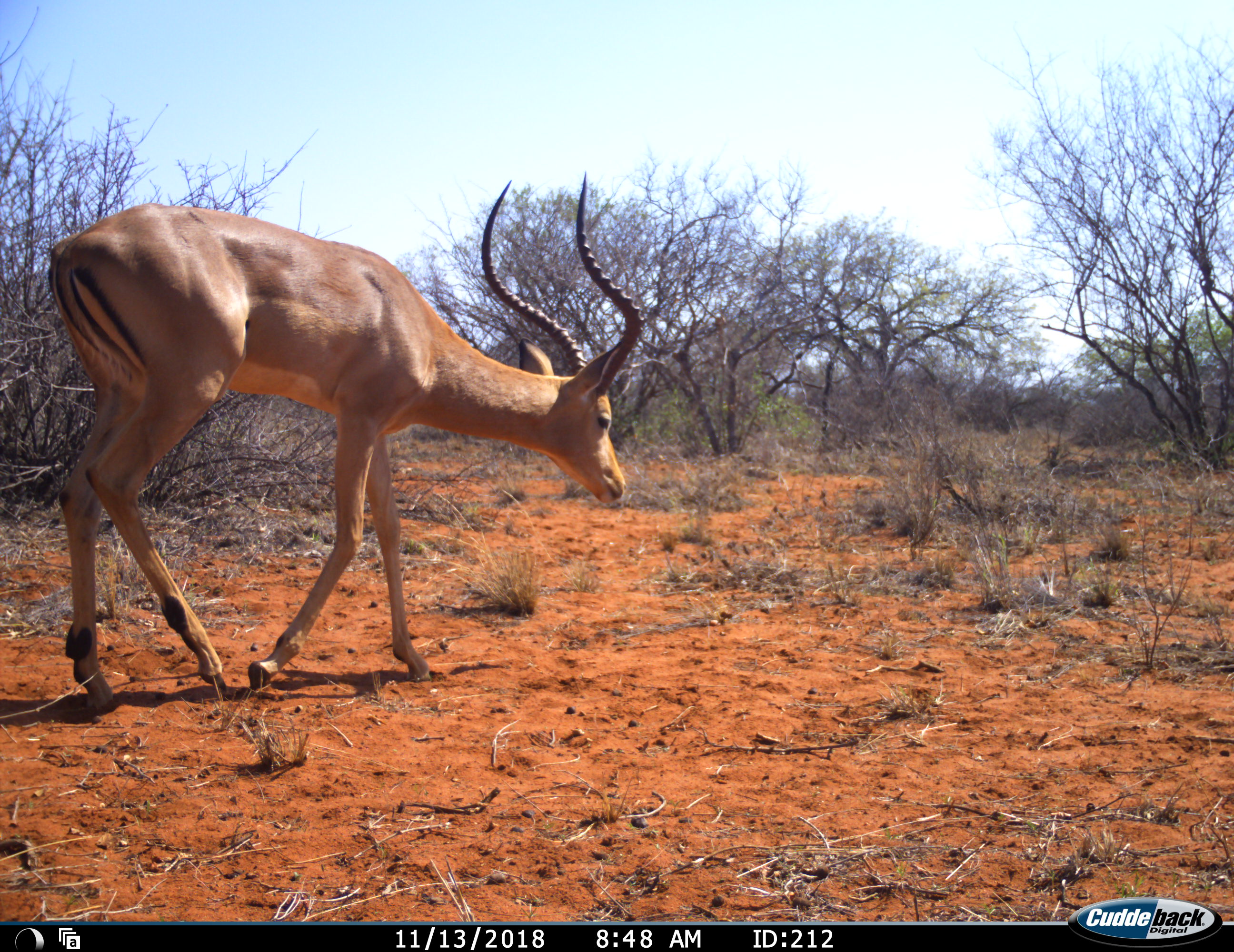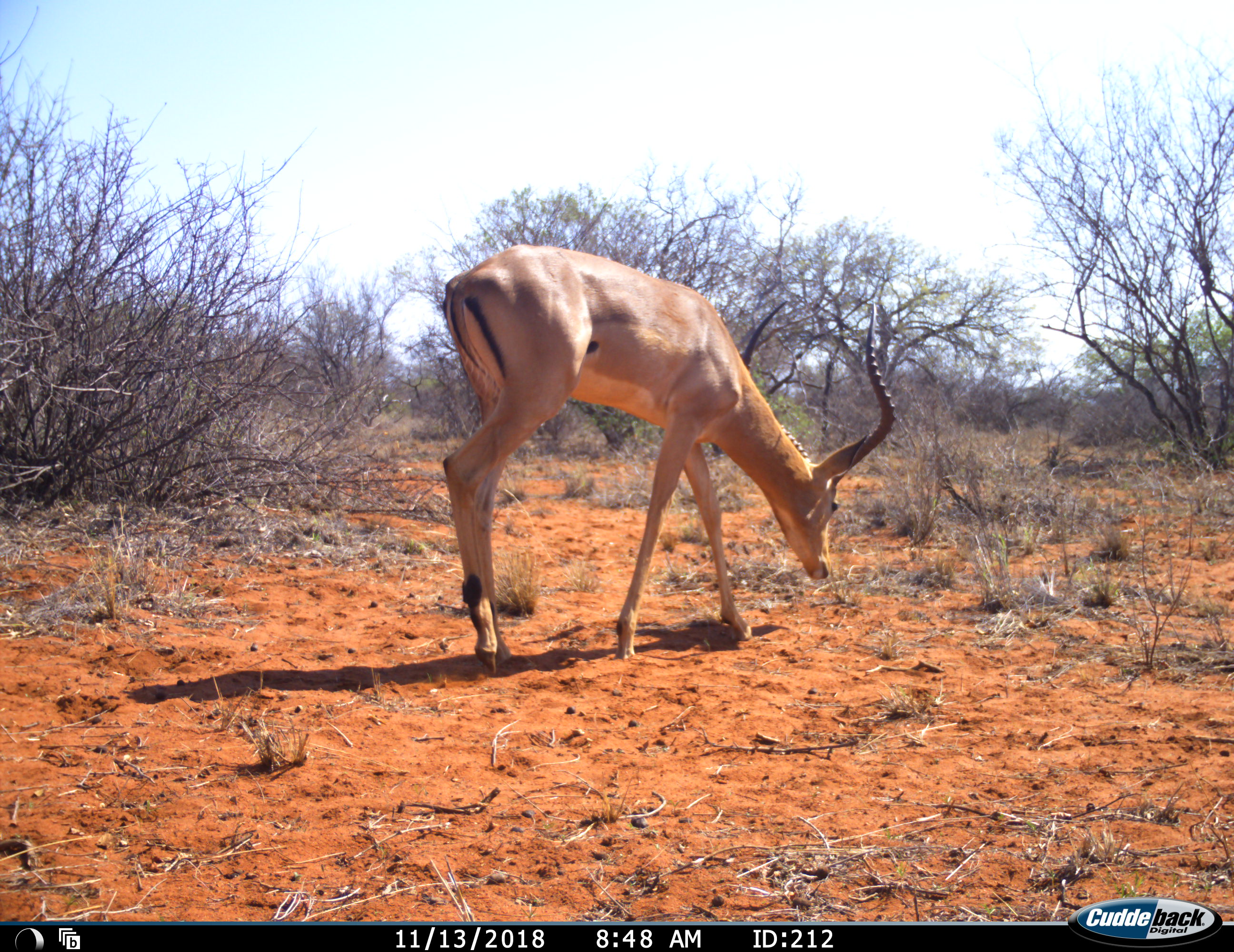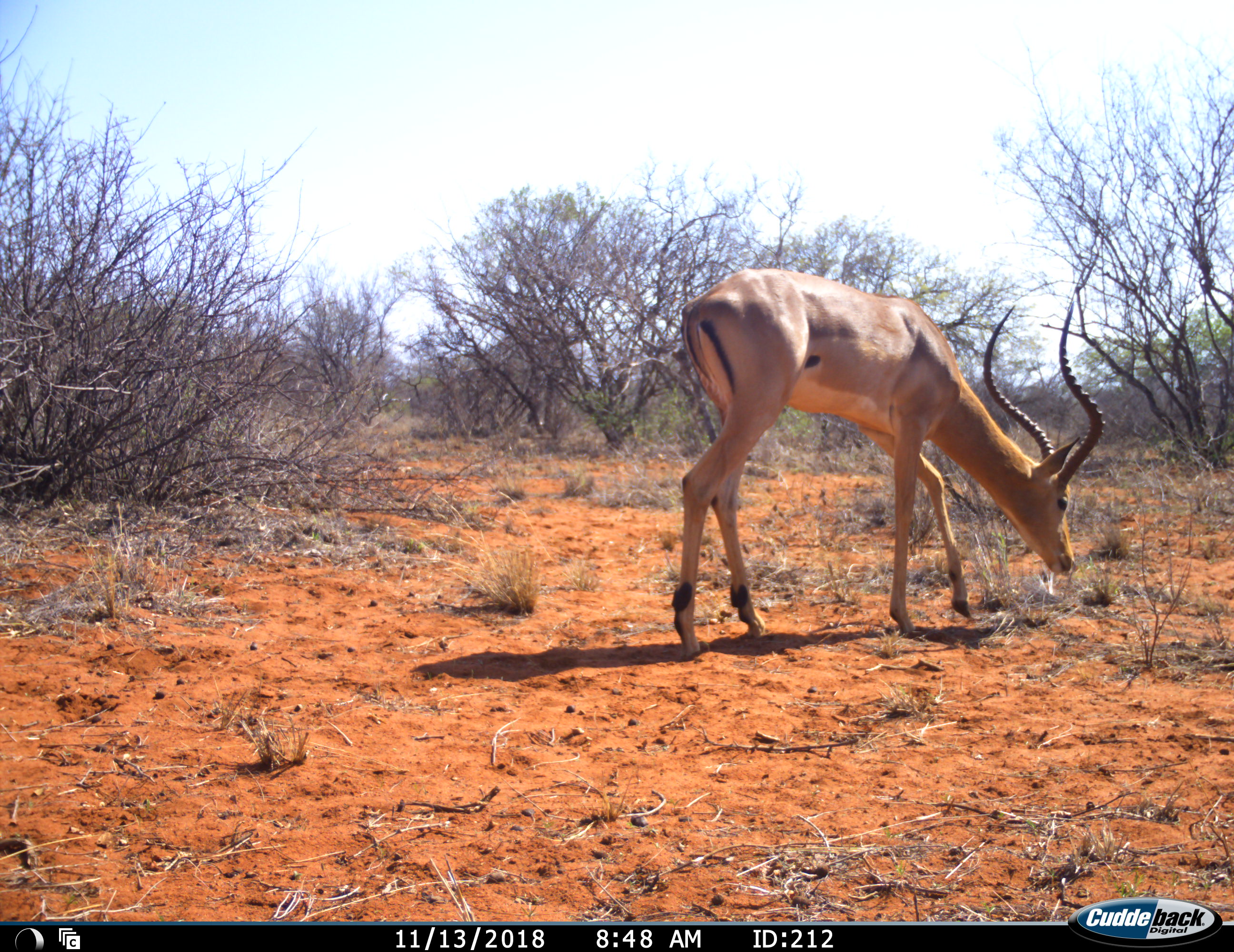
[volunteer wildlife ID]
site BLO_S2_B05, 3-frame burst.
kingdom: Animalia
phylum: Chordata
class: Mammalia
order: Artiodactyla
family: Bovidae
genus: Aepyceros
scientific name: Aepyceros melampus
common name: impala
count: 1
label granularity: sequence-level